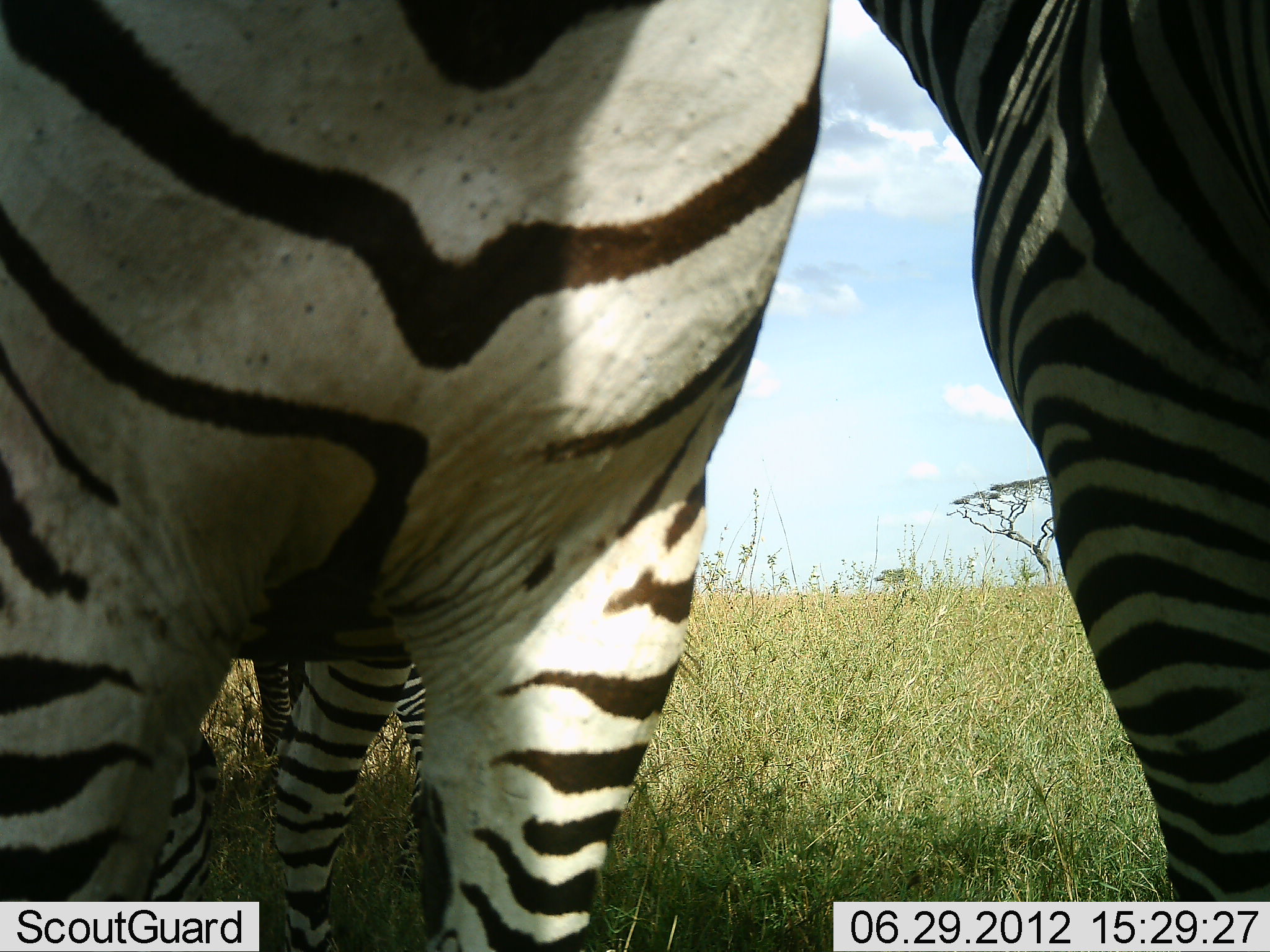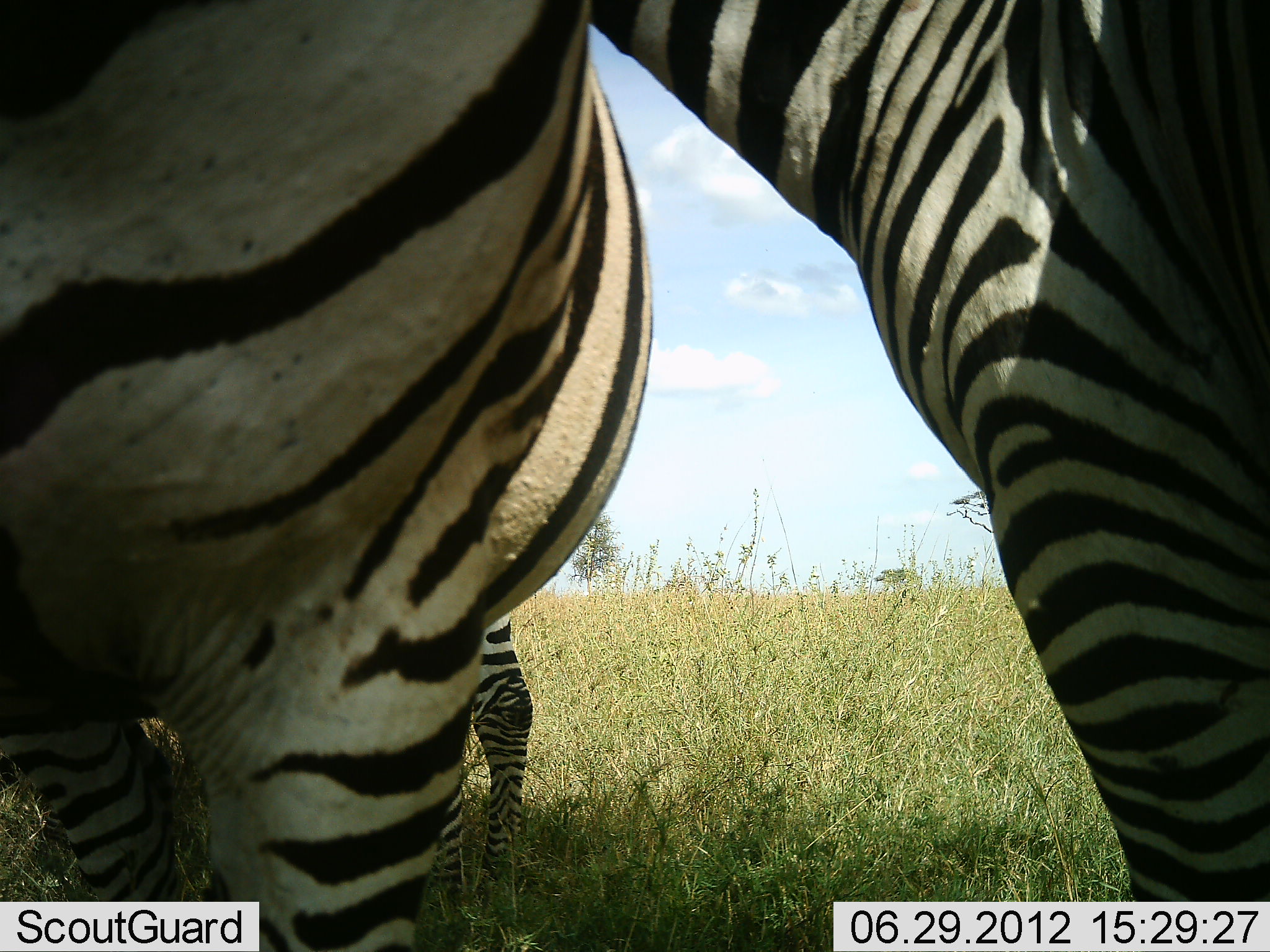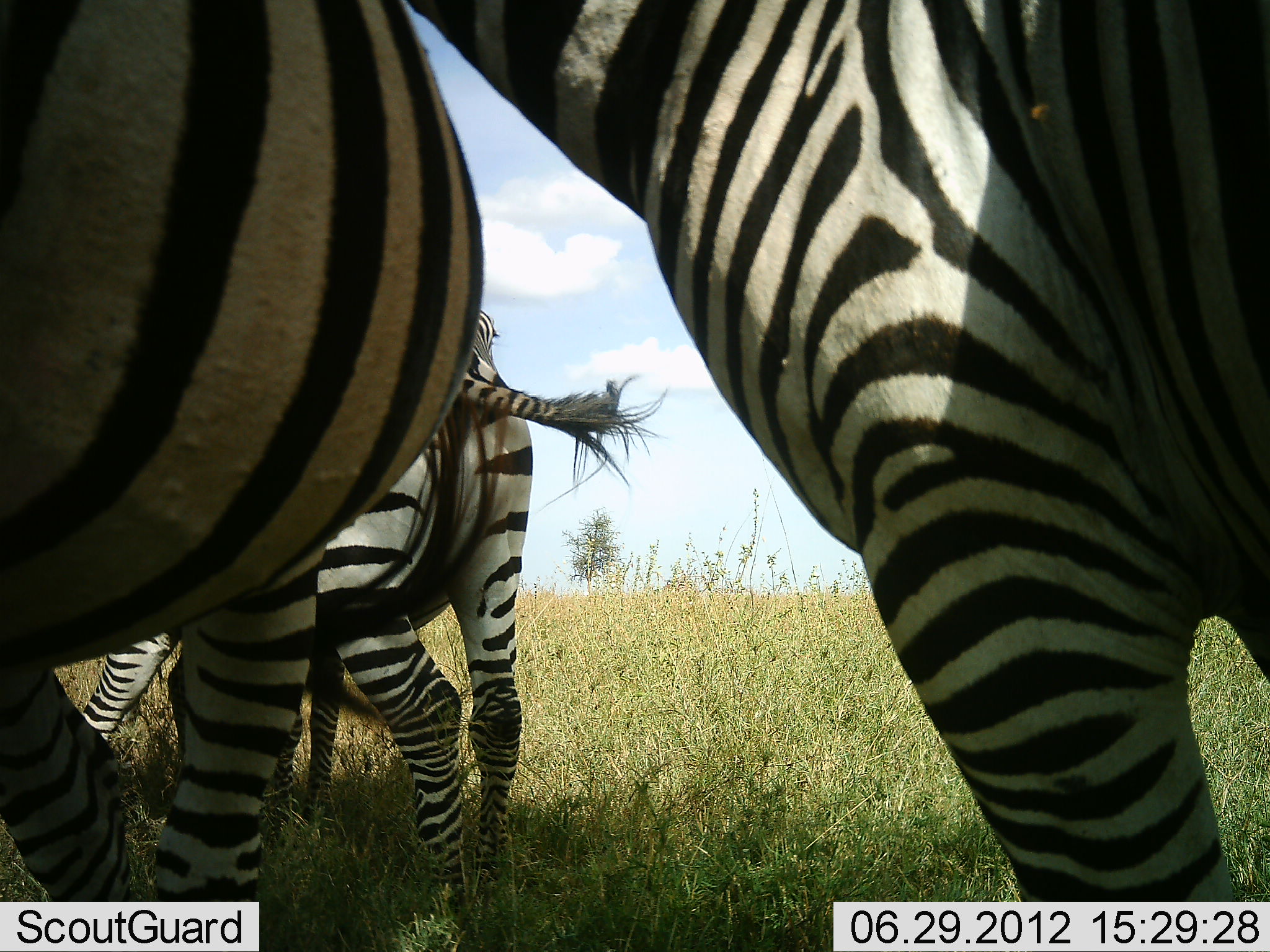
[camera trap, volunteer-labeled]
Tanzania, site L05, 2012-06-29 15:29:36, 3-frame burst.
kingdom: Animalia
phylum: Chordata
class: Mammalia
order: Perissodactyla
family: Equidae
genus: Equus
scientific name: Equus quagga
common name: plains zebra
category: zebra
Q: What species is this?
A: Zebra (plains zebra) (Equus quagga).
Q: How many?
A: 3.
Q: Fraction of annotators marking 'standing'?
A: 100%.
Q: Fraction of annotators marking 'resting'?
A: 0%.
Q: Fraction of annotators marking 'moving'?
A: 10%.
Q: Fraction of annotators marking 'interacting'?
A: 20%.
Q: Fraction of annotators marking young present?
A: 0%.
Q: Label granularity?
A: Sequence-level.